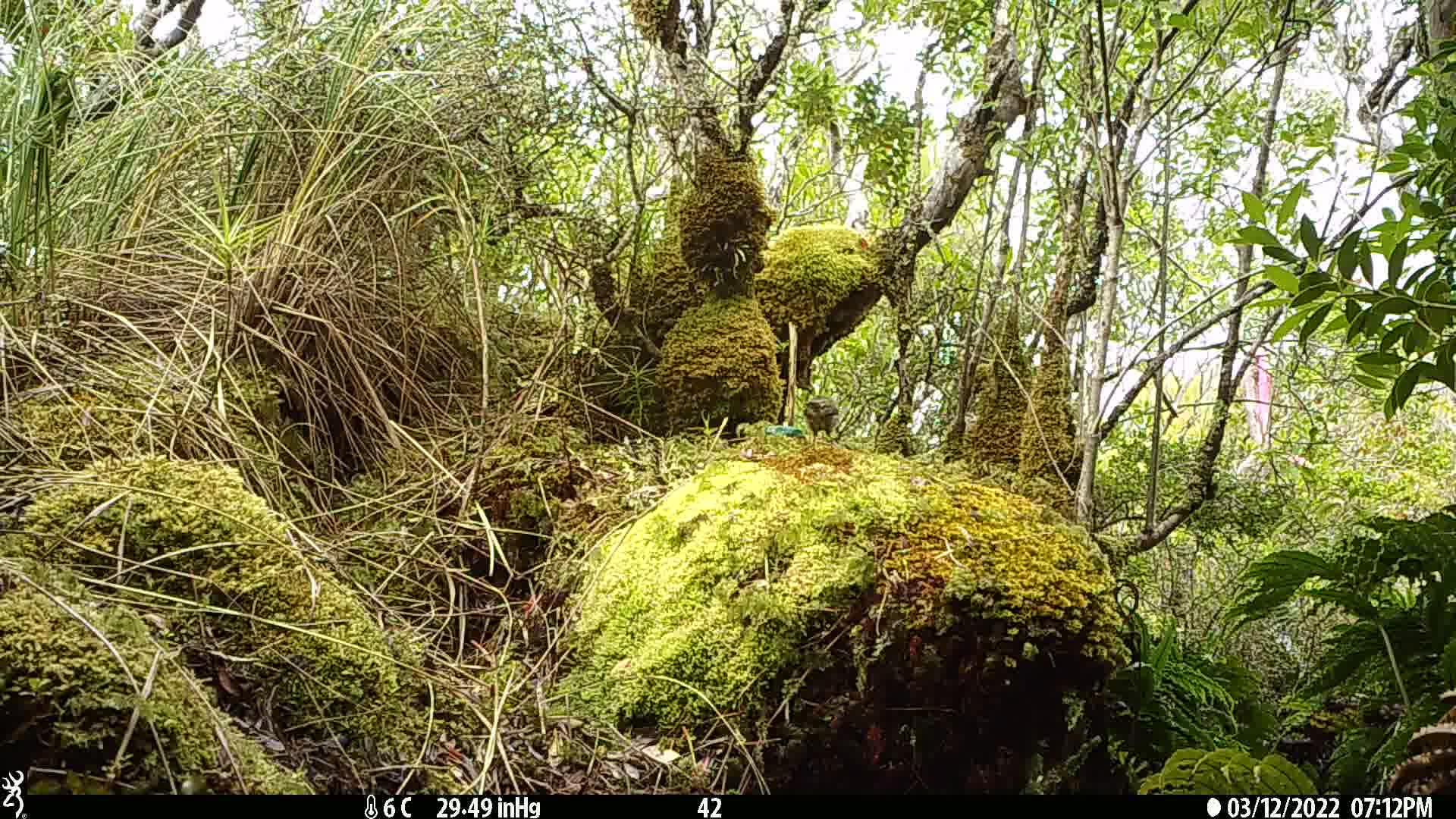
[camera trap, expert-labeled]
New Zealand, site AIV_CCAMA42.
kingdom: Animalia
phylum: Chordata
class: Aves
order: Passeriformes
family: Meliphagidae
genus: Anthornis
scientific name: Anthornis melanura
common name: new zealand bellbird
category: bellbird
Bellbird (new zealand bellbird) (Anthornis melanura).